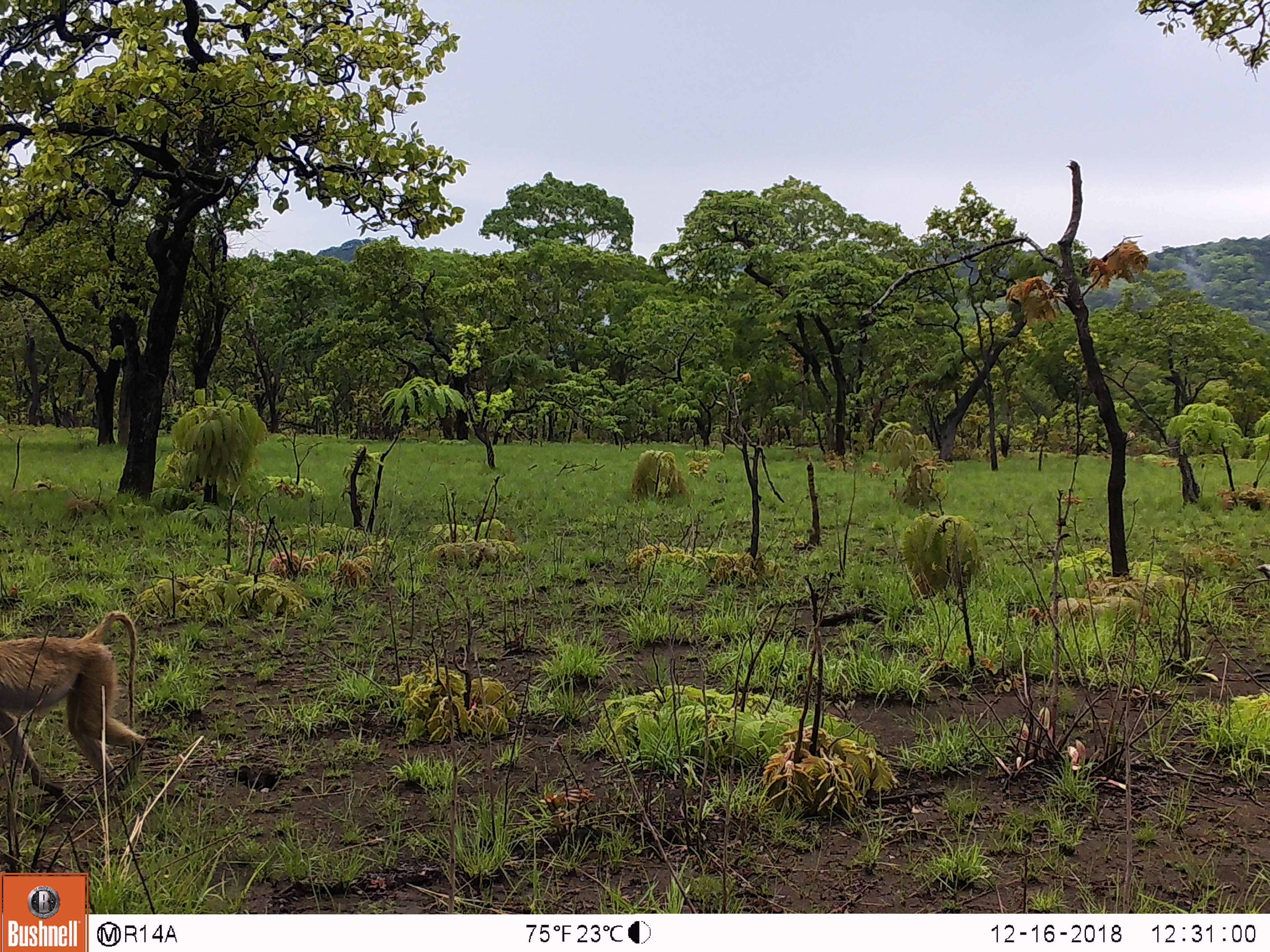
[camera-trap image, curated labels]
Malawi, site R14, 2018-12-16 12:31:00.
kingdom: Animalia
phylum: Chordata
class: Mammalia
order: Primates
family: Cercopithecidae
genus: Papio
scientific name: Papio cynocephalus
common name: yellow baboon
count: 1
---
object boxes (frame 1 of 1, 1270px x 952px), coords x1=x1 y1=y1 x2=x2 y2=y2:
yellow baboon: x1=0 y1=596 x2=155 y2=848